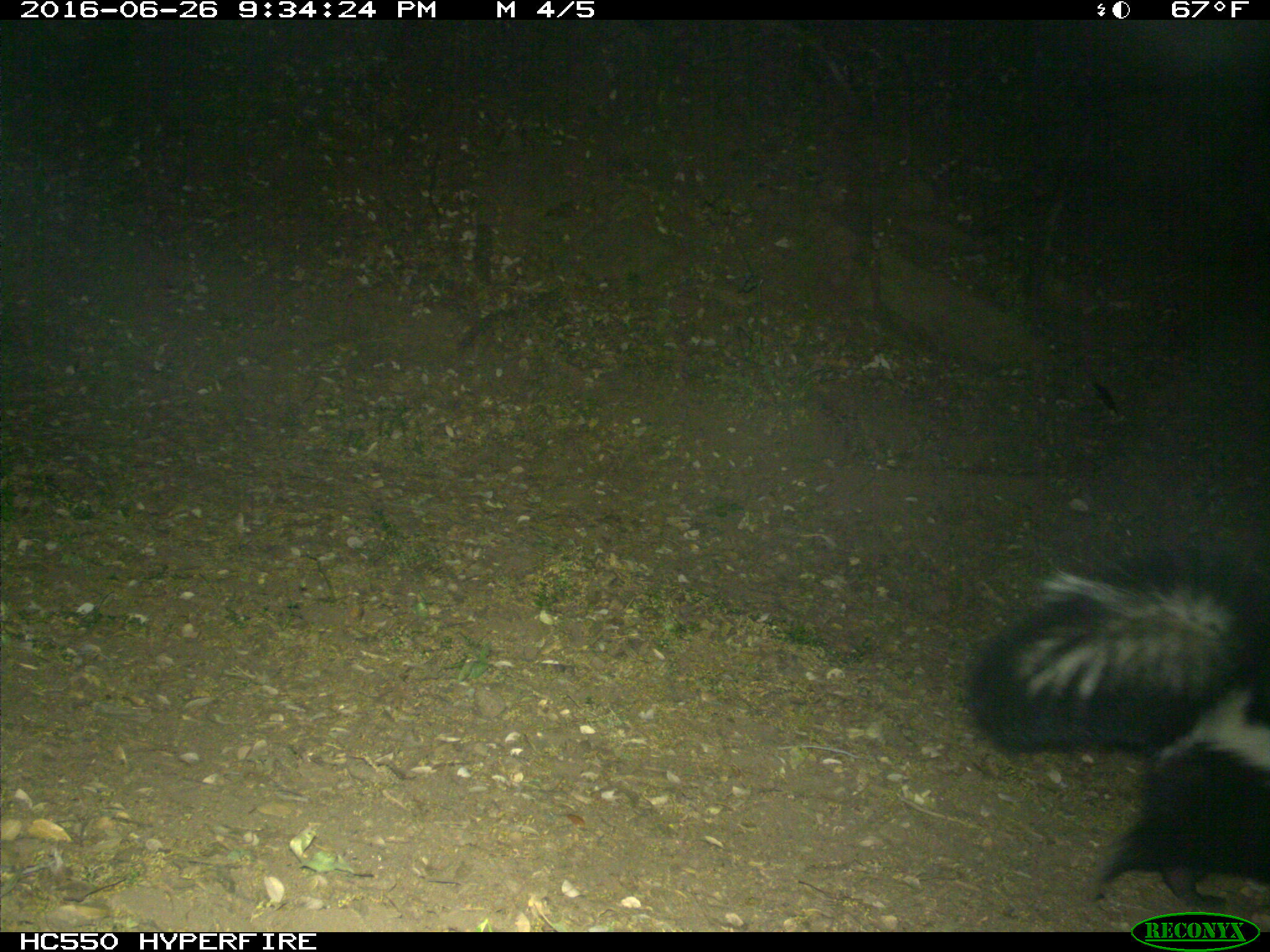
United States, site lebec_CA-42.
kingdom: Animalia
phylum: Chordata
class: Mammalia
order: Carnivora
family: Mephitidae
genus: Mephitis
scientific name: Mephitis mephitis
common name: striped skunk